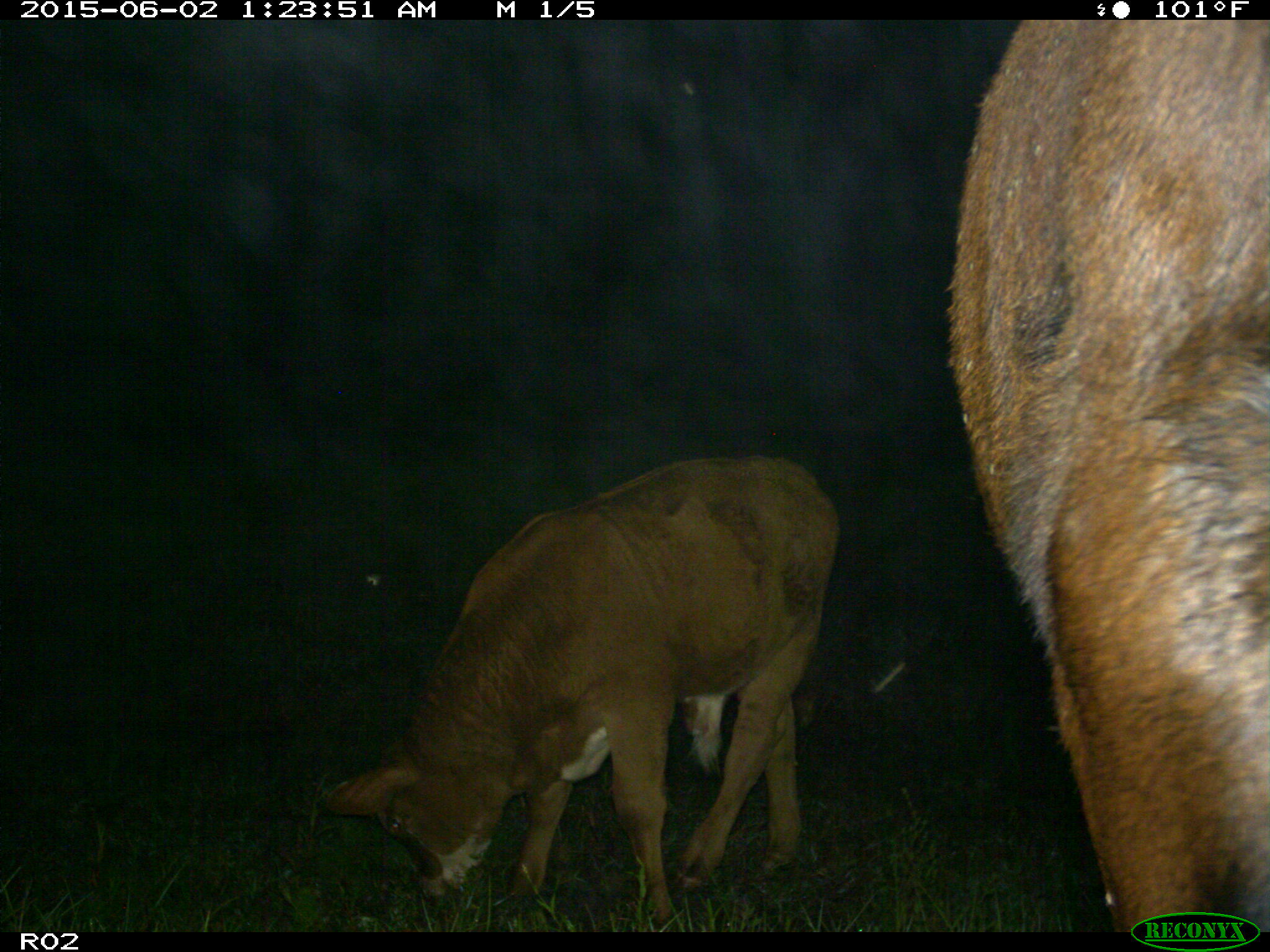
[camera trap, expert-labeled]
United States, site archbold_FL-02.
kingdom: Animalia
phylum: Chordata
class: Mammalia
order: Artiodactyla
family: Bovidae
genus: Bos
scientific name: Bos taurus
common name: domestic cow